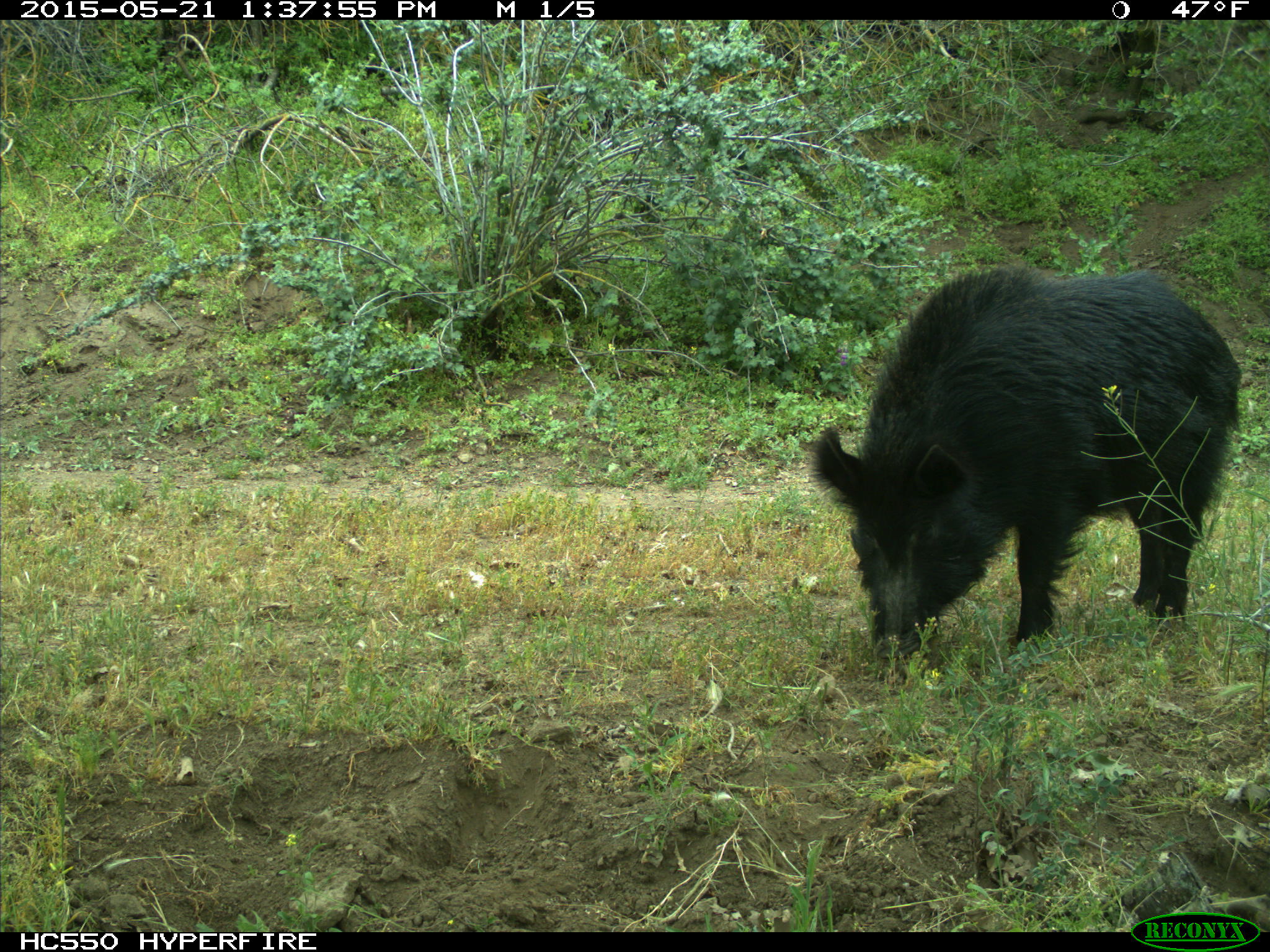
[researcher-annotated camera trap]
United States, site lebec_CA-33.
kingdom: Animalia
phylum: Chordata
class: Mammalia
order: Artiodactyla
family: Suidae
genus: Sus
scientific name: Sus scrofa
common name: wild boar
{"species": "Sus scrofa (wild boar)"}